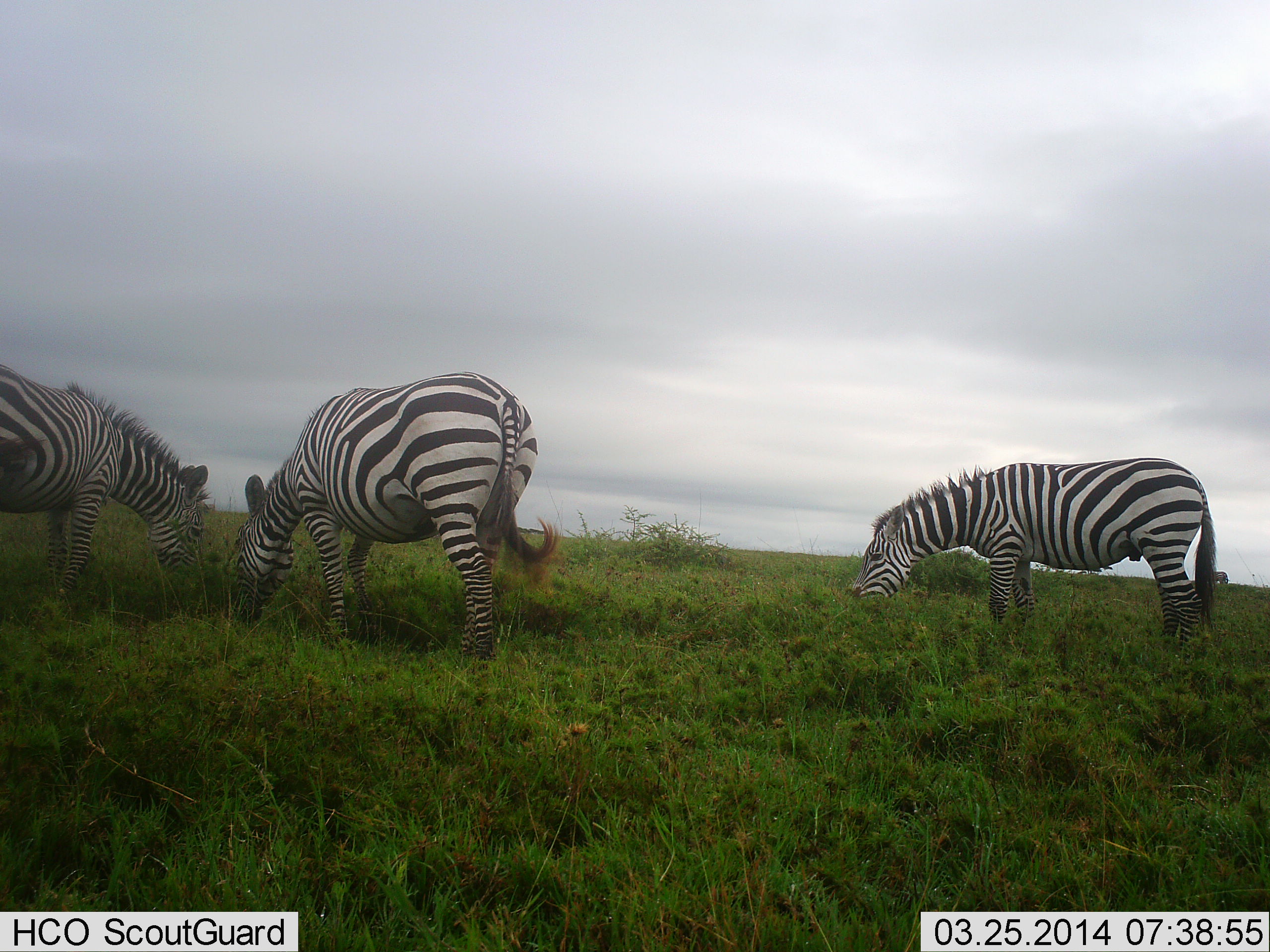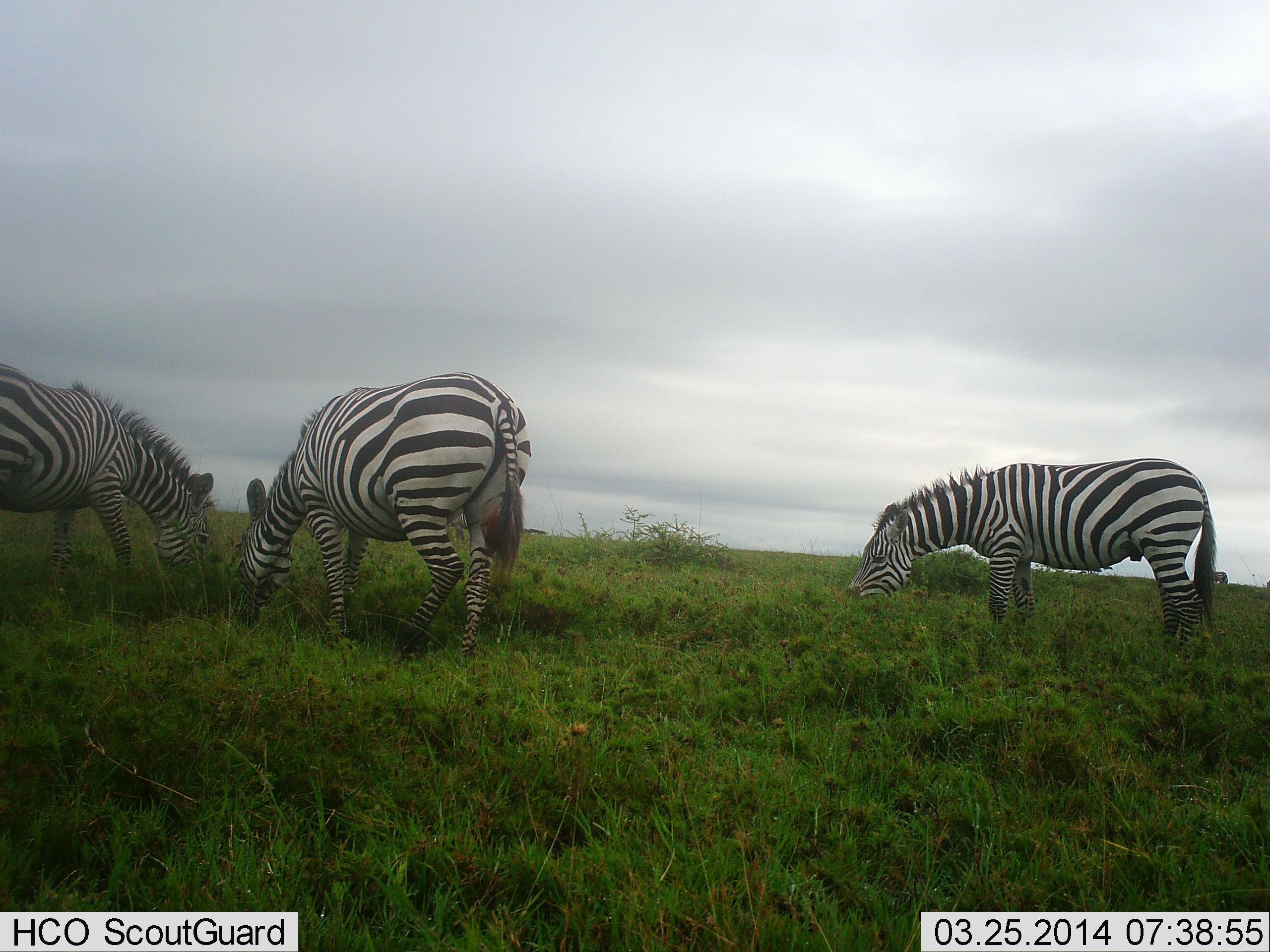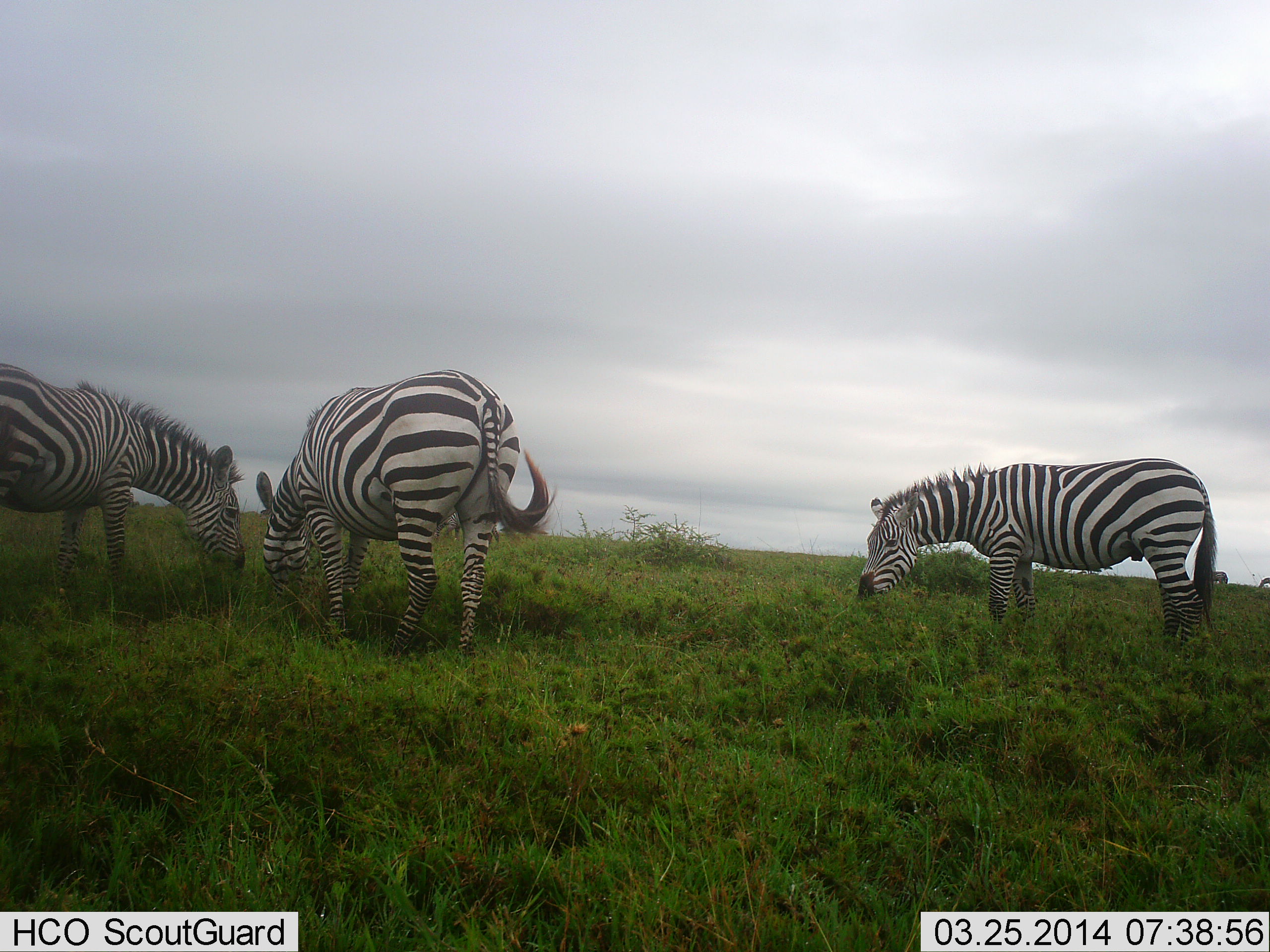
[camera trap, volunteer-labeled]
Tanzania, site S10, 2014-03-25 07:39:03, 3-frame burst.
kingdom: Animalia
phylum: Chordata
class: Mammalia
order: Perissodactyla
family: Equidae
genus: Equus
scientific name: Equus quagga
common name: plains zebra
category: zebra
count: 3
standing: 20%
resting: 0%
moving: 0%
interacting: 0%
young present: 0%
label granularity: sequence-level